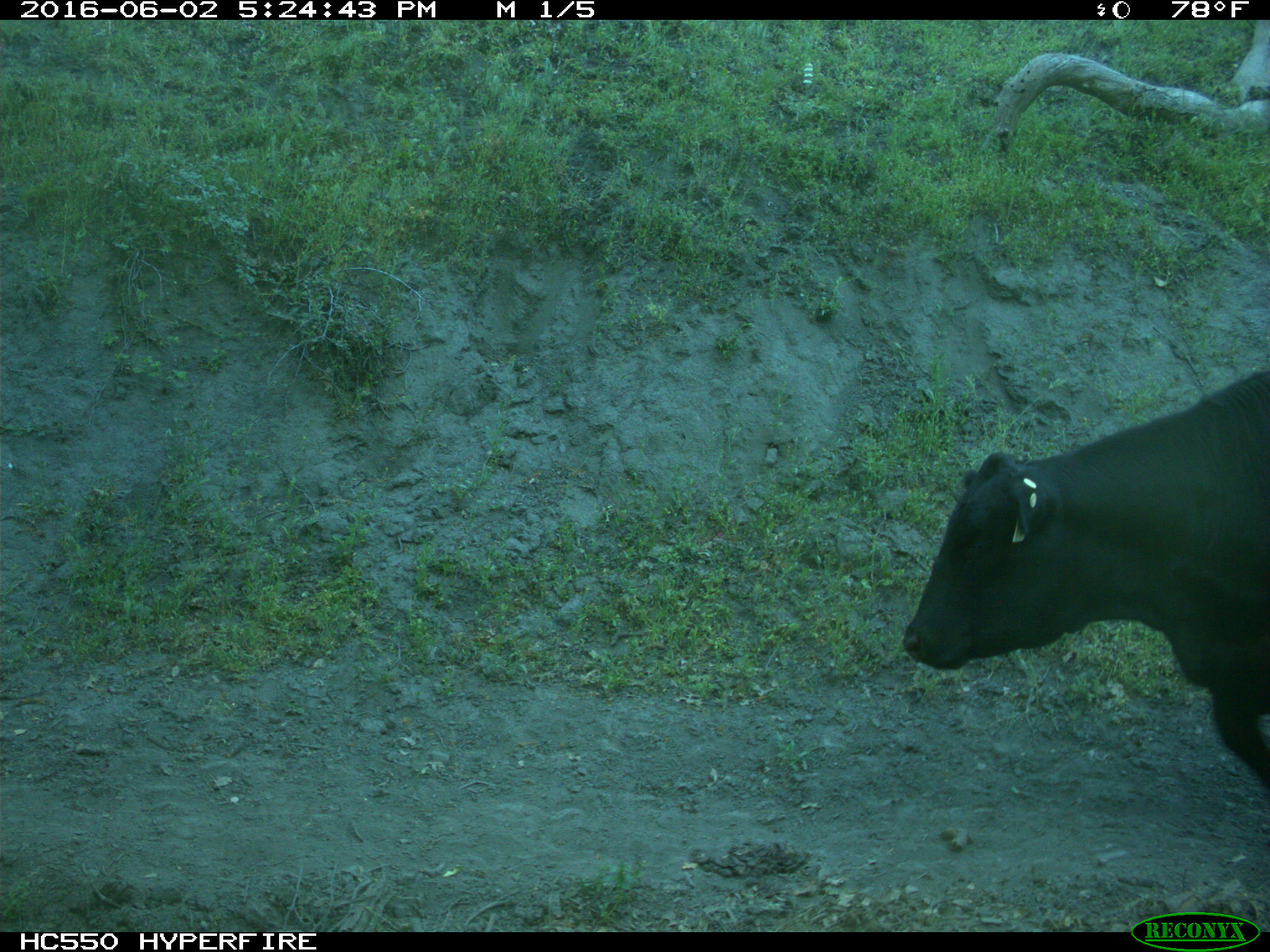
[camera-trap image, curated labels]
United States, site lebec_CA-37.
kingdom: Animalia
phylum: Chordata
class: Mammalia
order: Artiodactyla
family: Bovidae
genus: Bos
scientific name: Bos taurus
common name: domestic cow